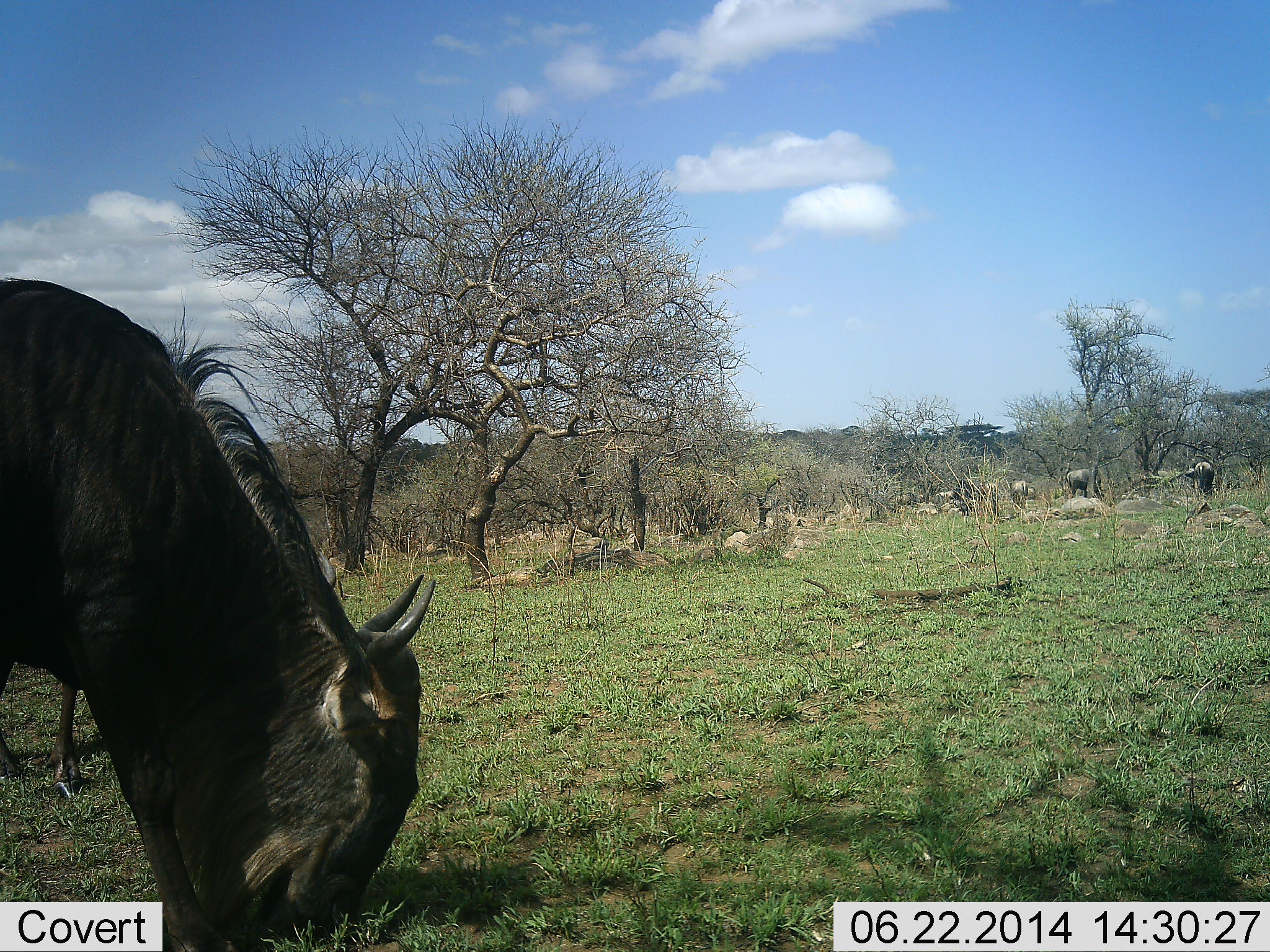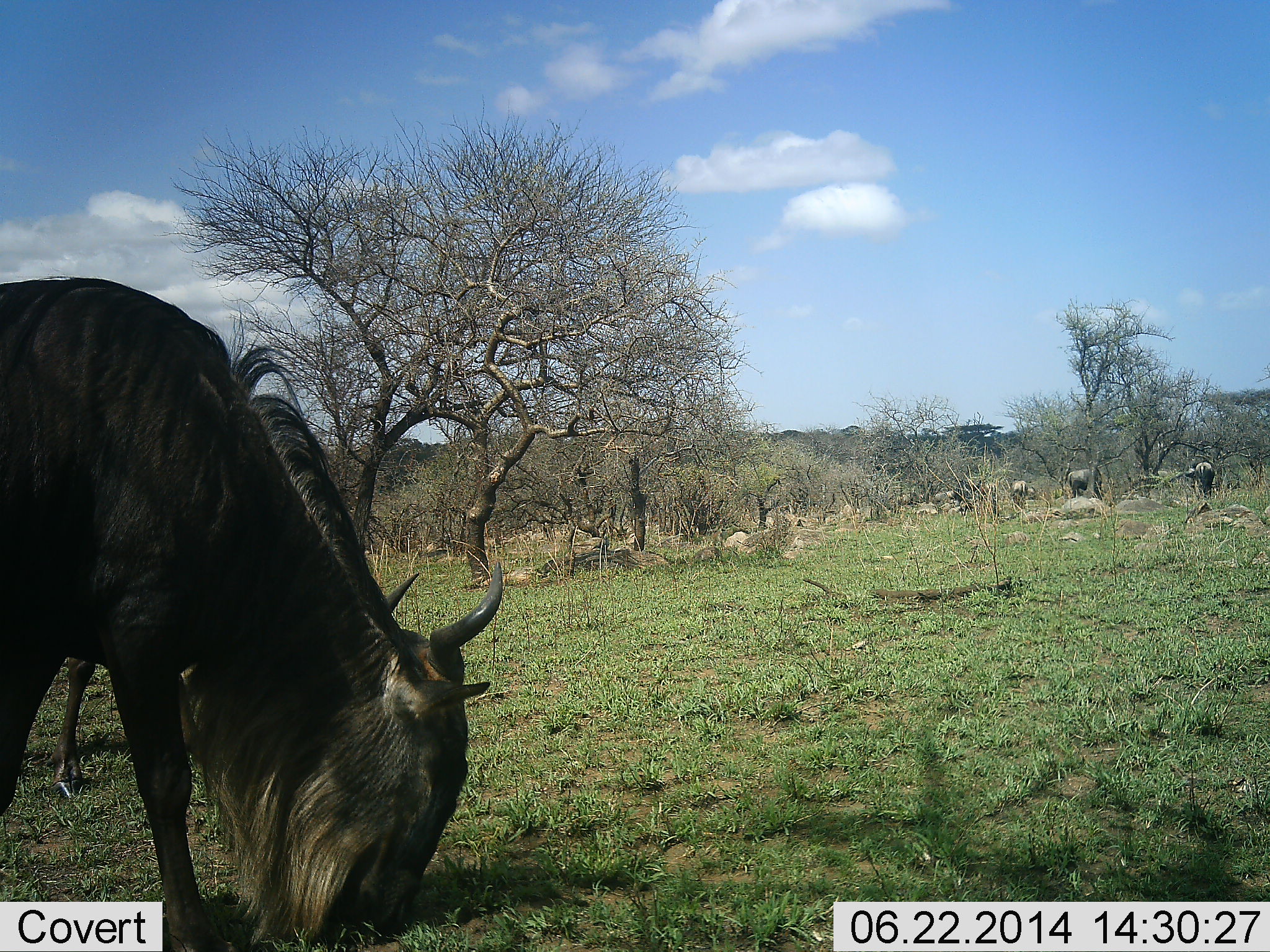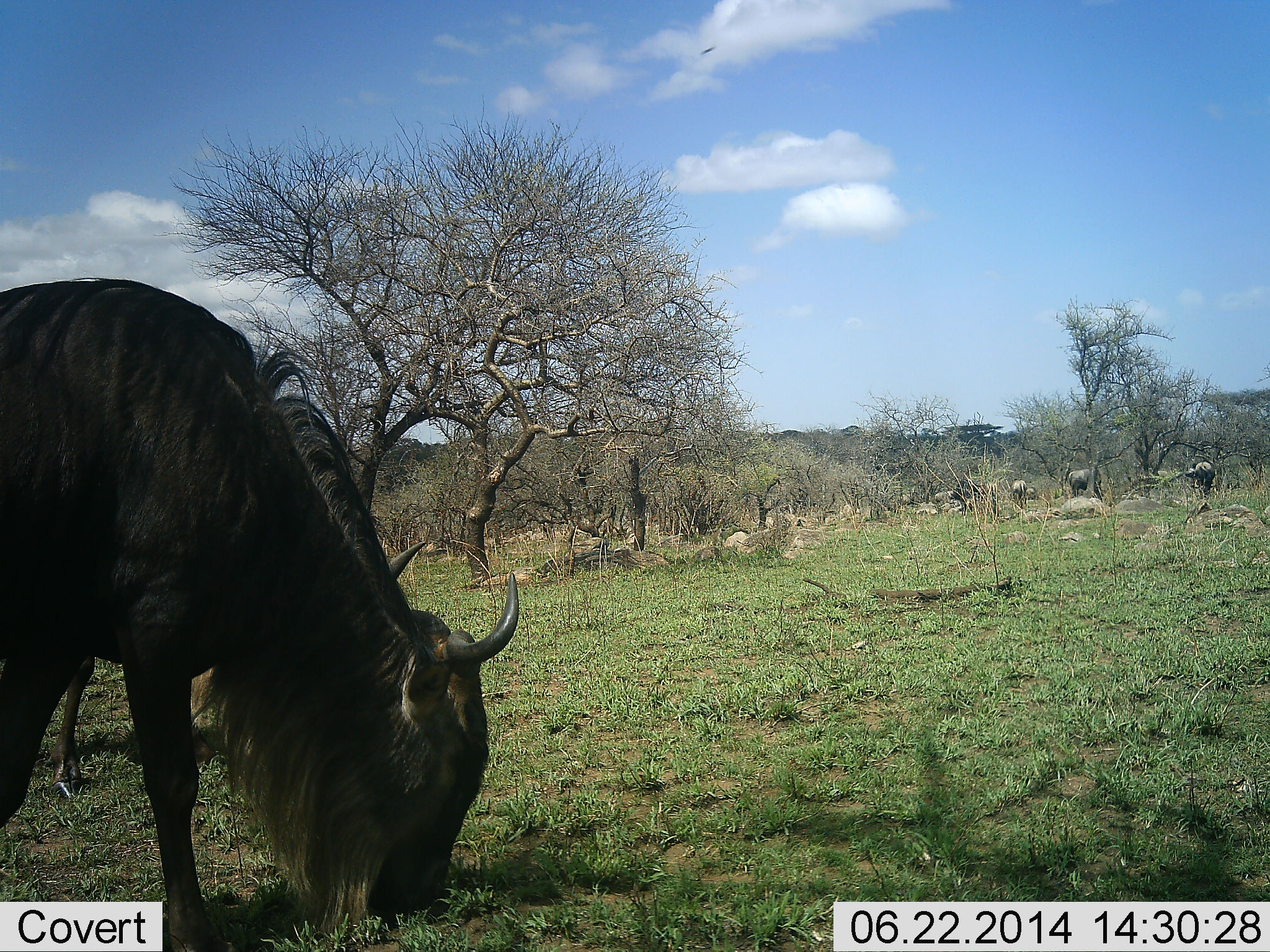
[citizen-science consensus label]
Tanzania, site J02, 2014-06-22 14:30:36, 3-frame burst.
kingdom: Animalia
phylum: Chordata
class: Mammalia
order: Artiodactyla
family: Bovidae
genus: Connochaetes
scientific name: Connochaetes taurinus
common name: blue wildebeest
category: wildebeest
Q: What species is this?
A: Wildebeest (blue wildebeest) (Connochaetes taurinus).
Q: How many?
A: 6.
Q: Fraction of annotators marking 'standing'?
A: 30%.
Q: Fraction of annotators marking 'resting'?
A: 0%.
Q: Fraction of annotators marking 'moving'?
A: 30%.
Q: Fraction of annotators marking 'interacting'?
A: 0%.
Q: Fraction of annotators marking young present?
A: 0%.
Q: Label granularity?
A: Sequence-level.